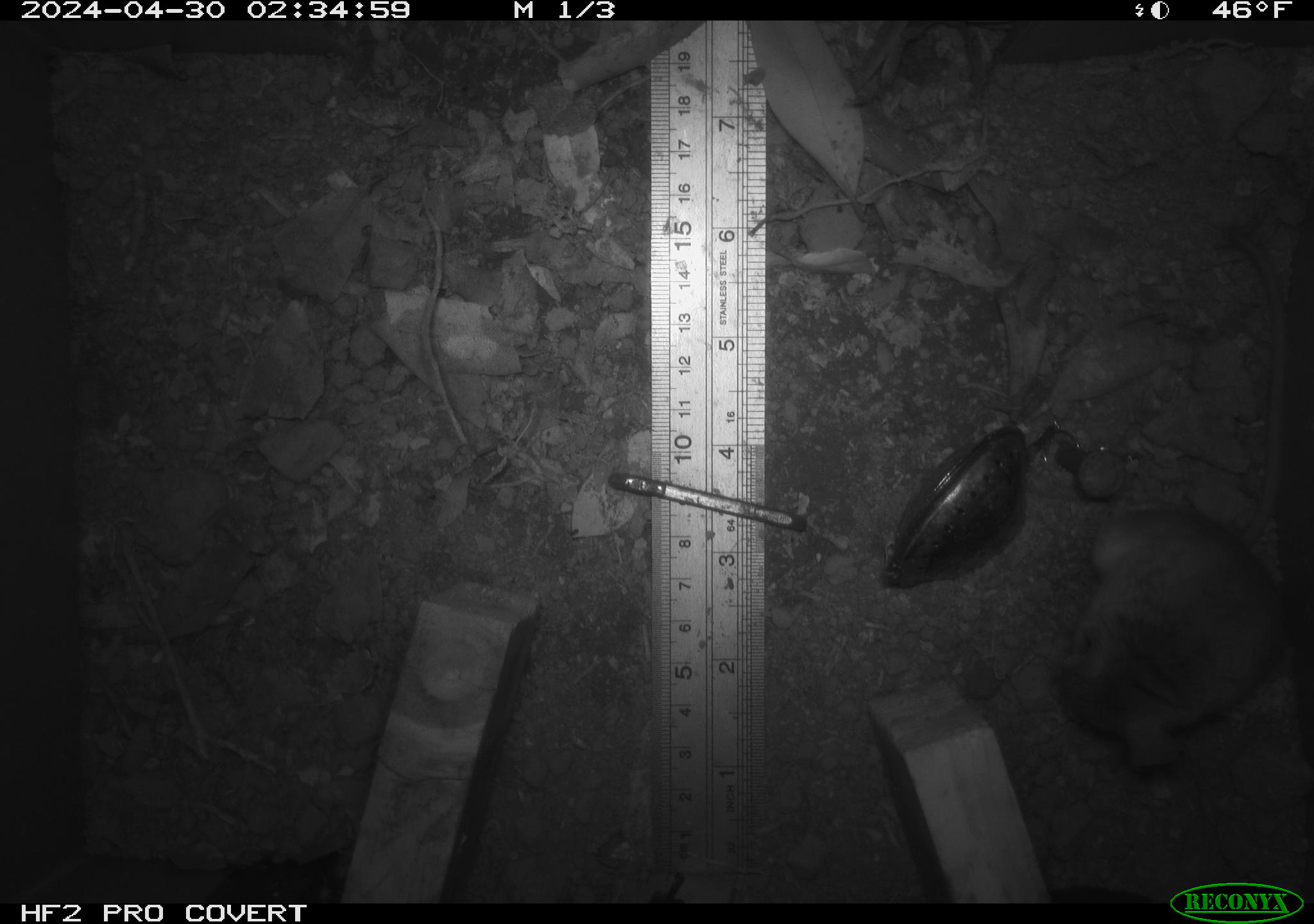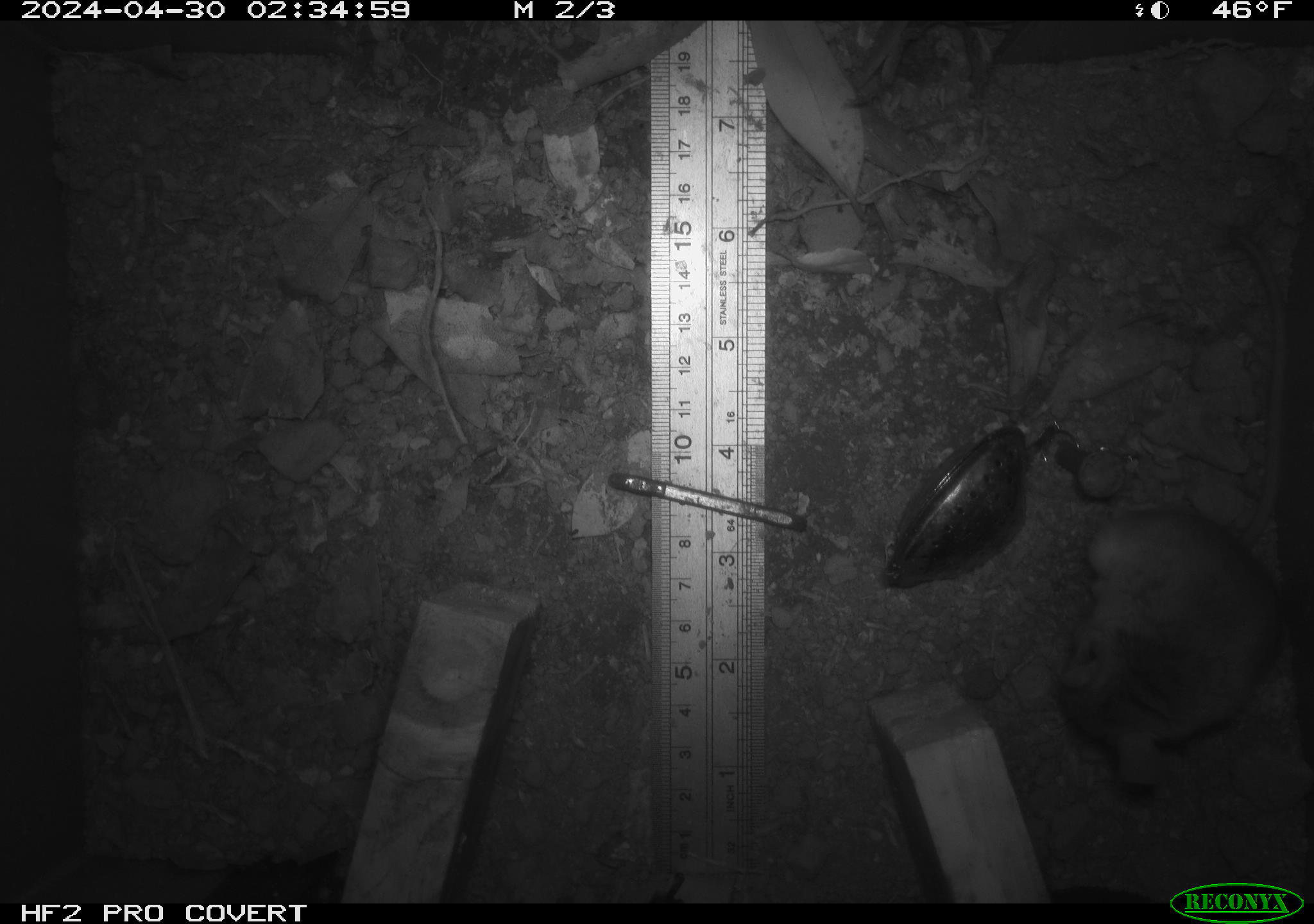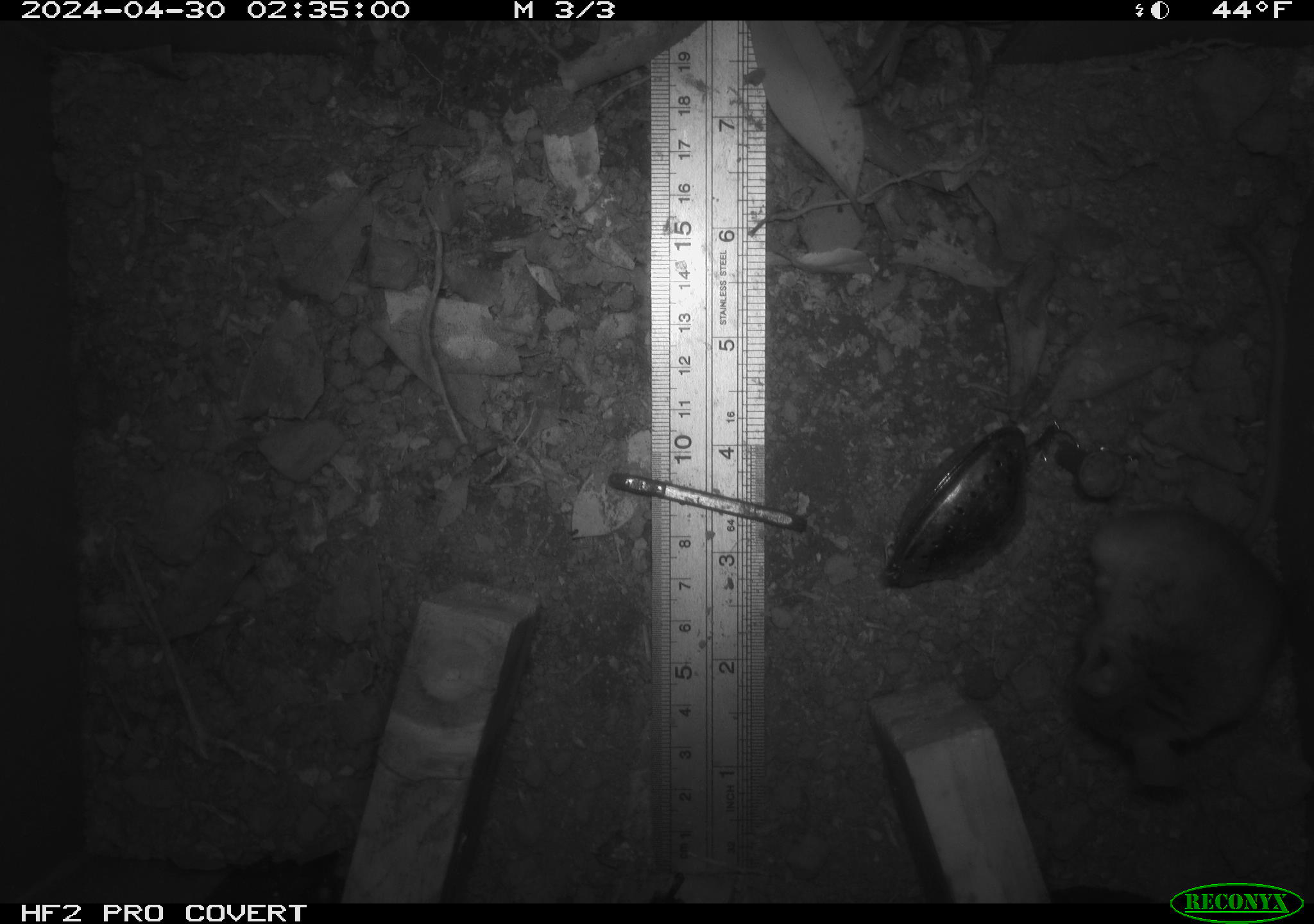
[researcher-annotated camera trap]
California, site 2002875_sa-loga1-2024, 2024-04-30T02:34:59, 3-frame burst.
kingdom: Animalia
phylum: Chordata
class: Mammalia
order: Rodentia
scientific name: Rodentia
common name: mouse species